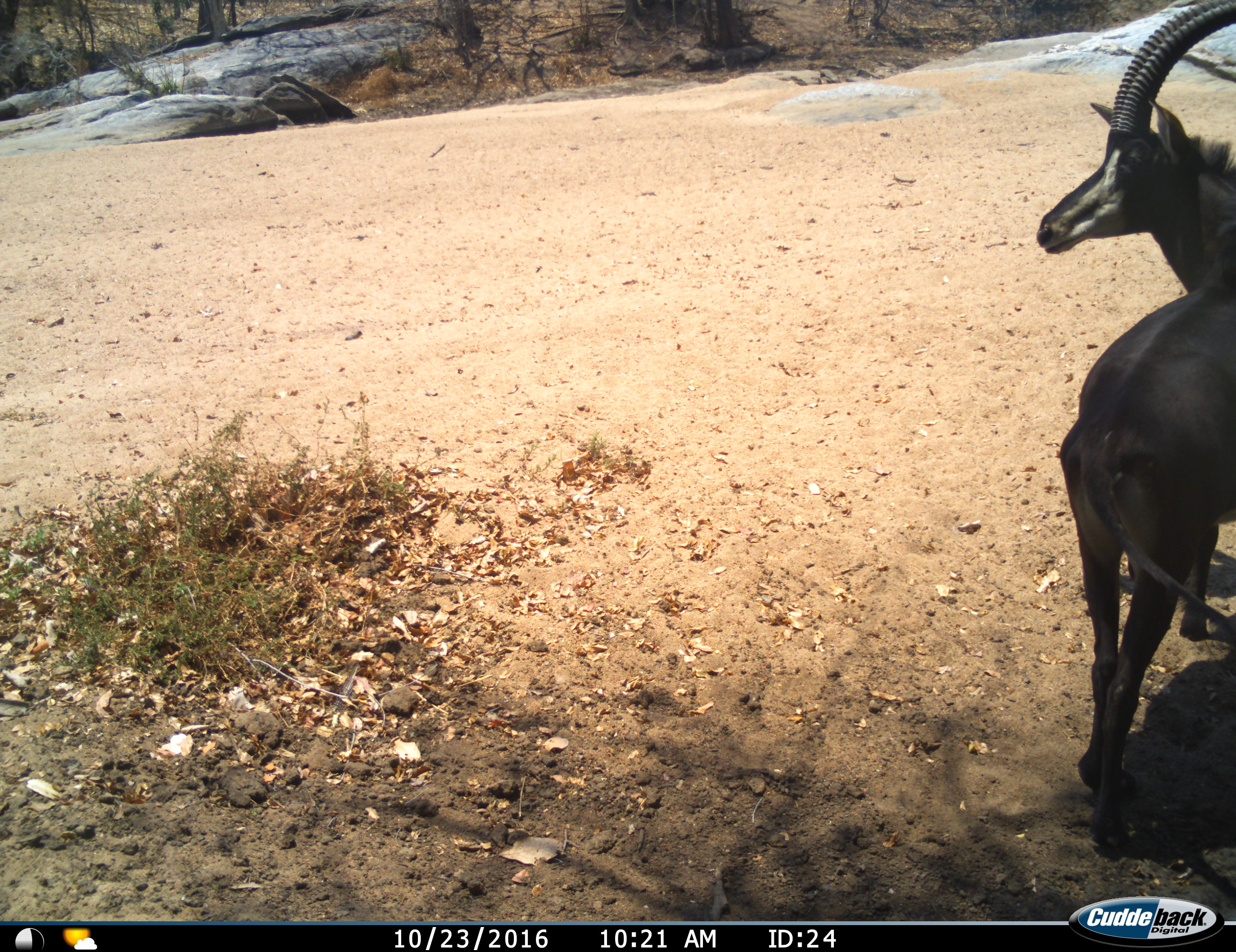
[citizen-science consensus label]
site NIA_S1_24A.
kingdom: Animalia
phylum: Chordata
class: Mammalia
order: Artiodactyla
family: Bovidae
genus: Hippotragus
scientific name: Hippotragus niger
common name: sable antelope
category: sable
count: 1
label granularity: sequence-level